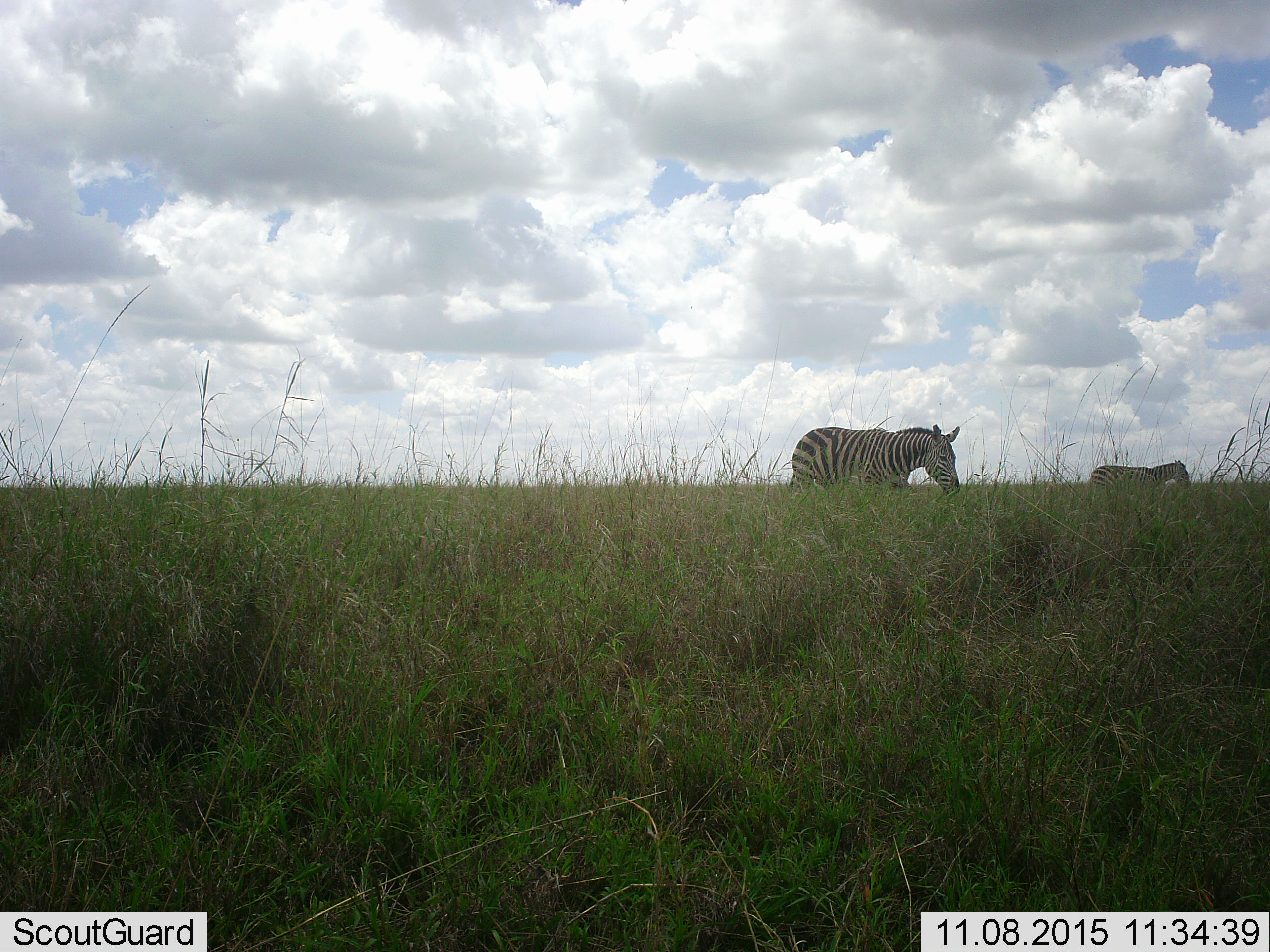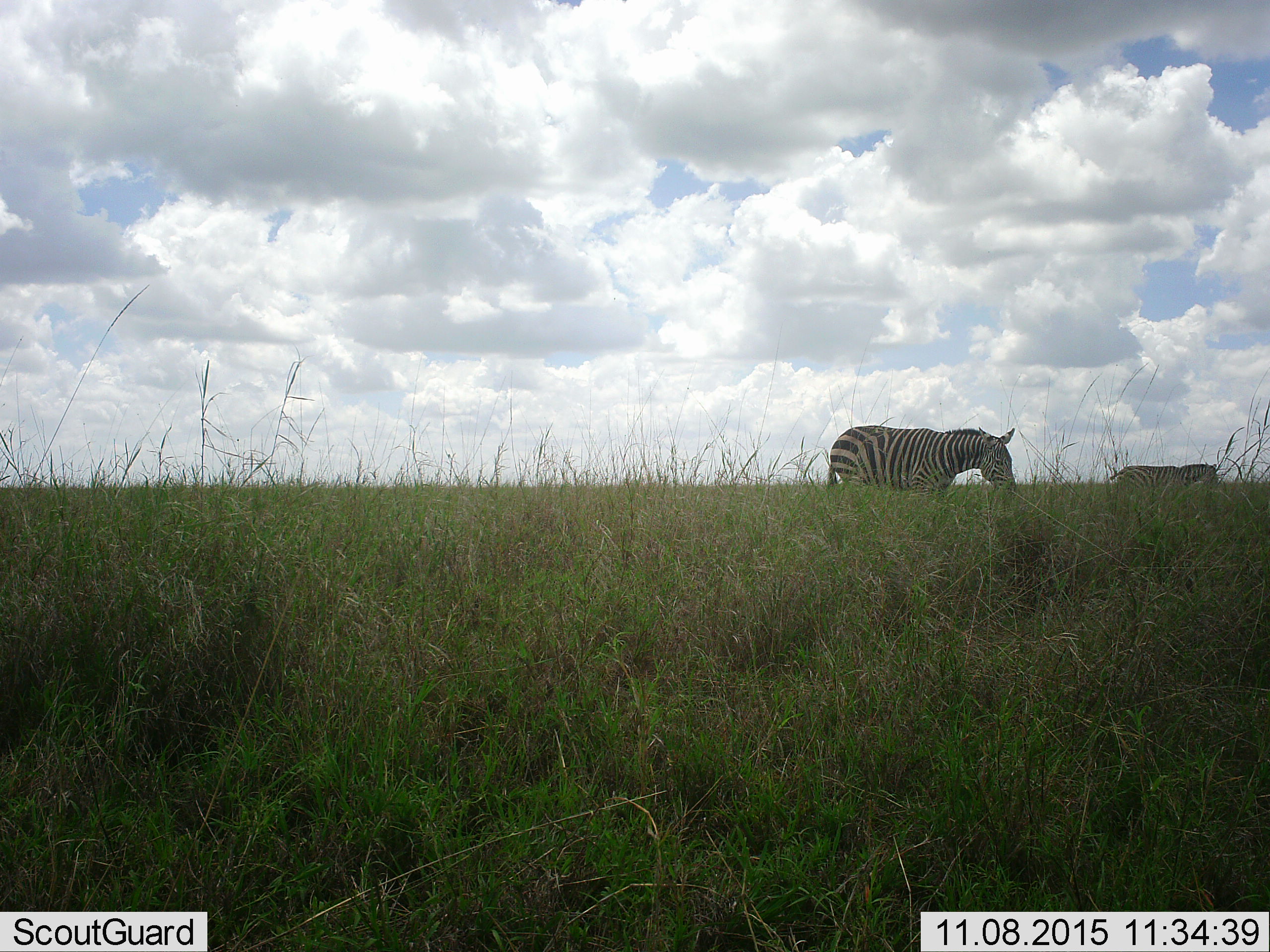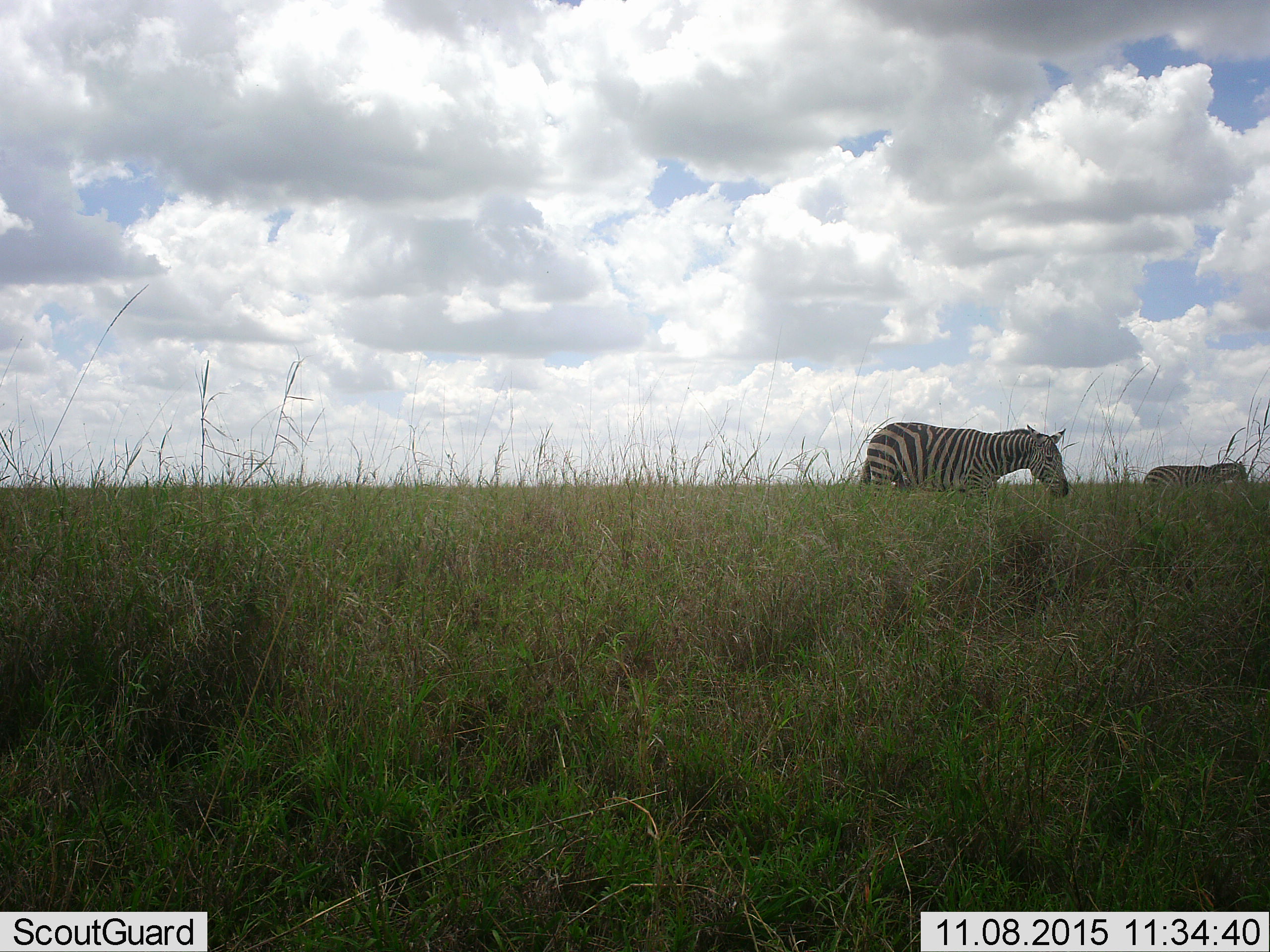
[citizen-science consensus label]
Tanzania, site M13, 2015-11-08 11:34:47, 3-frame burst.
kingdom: Animalia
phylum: Chordata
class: Mammalia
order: Perissodactyla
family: Equidae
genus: Equus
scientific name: Equus quagga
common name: plains zebra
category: zebra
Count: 2.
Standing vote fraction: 33%.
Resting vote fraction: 0%.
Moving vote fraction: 78%.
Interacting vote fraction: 0%.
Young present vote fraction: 0%.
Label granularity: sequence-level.